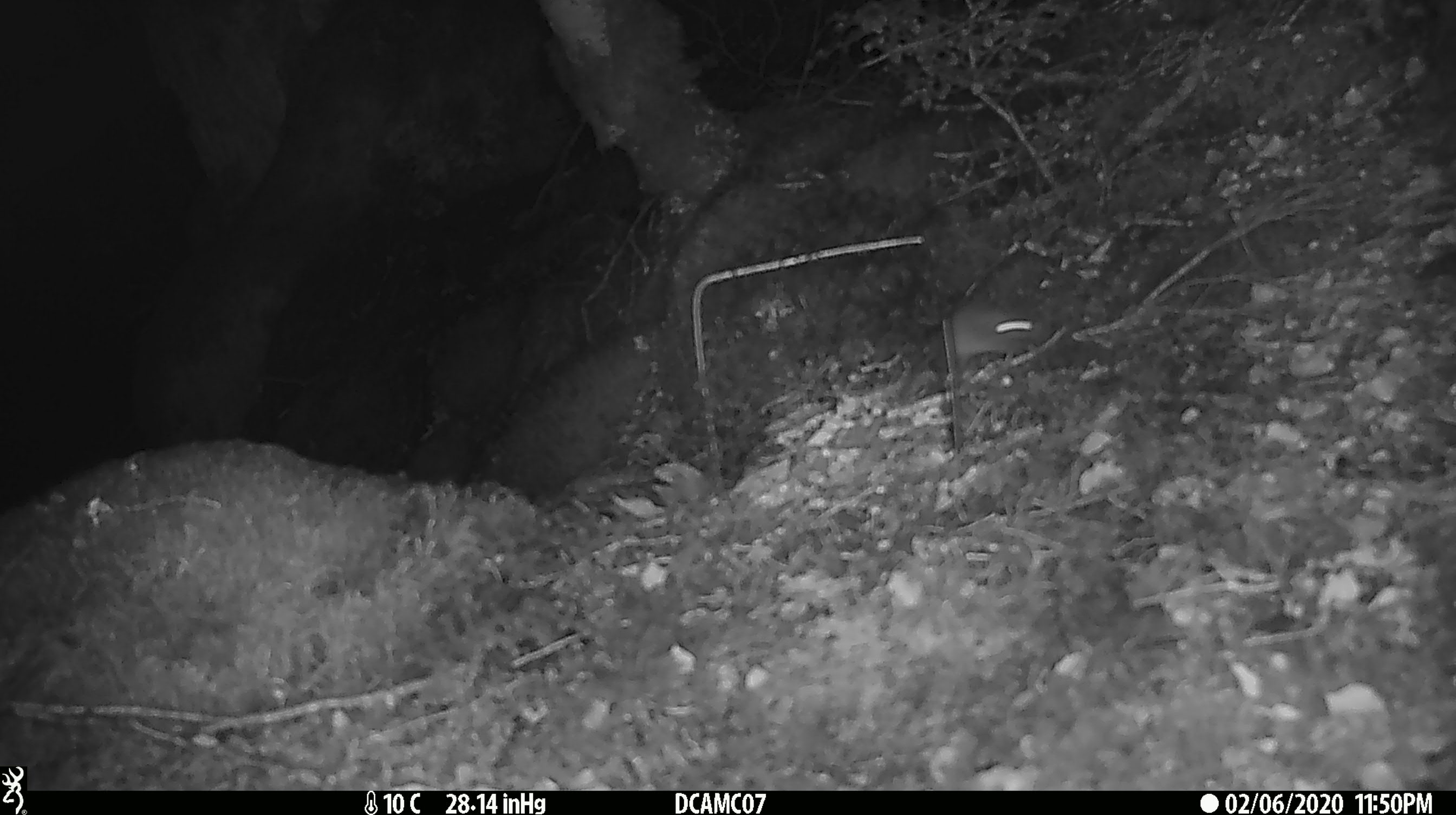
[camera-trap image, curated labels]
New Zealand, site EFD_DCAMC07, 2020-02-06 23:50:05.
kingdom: Animalia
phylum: Chordata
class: Mammalia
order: Rodentia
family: Muridae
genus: Mus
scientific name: Mus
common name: mouse